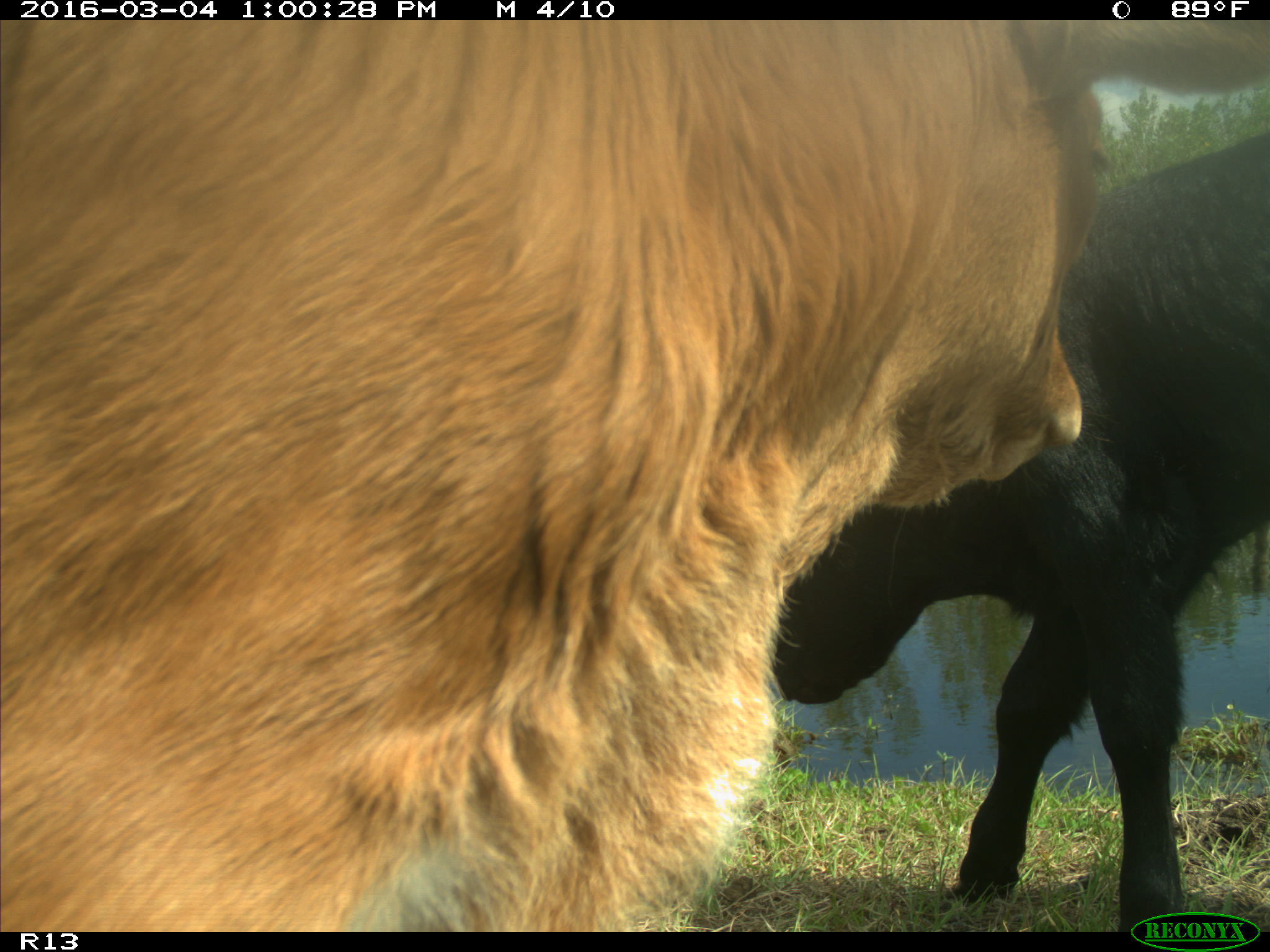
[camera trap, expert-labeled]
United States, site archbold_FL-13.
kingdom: Animalia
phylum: Chordata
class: Mammalia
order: Artiodactyla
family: Bovidae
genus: Bos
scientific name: Bos taurus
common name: domestic cow